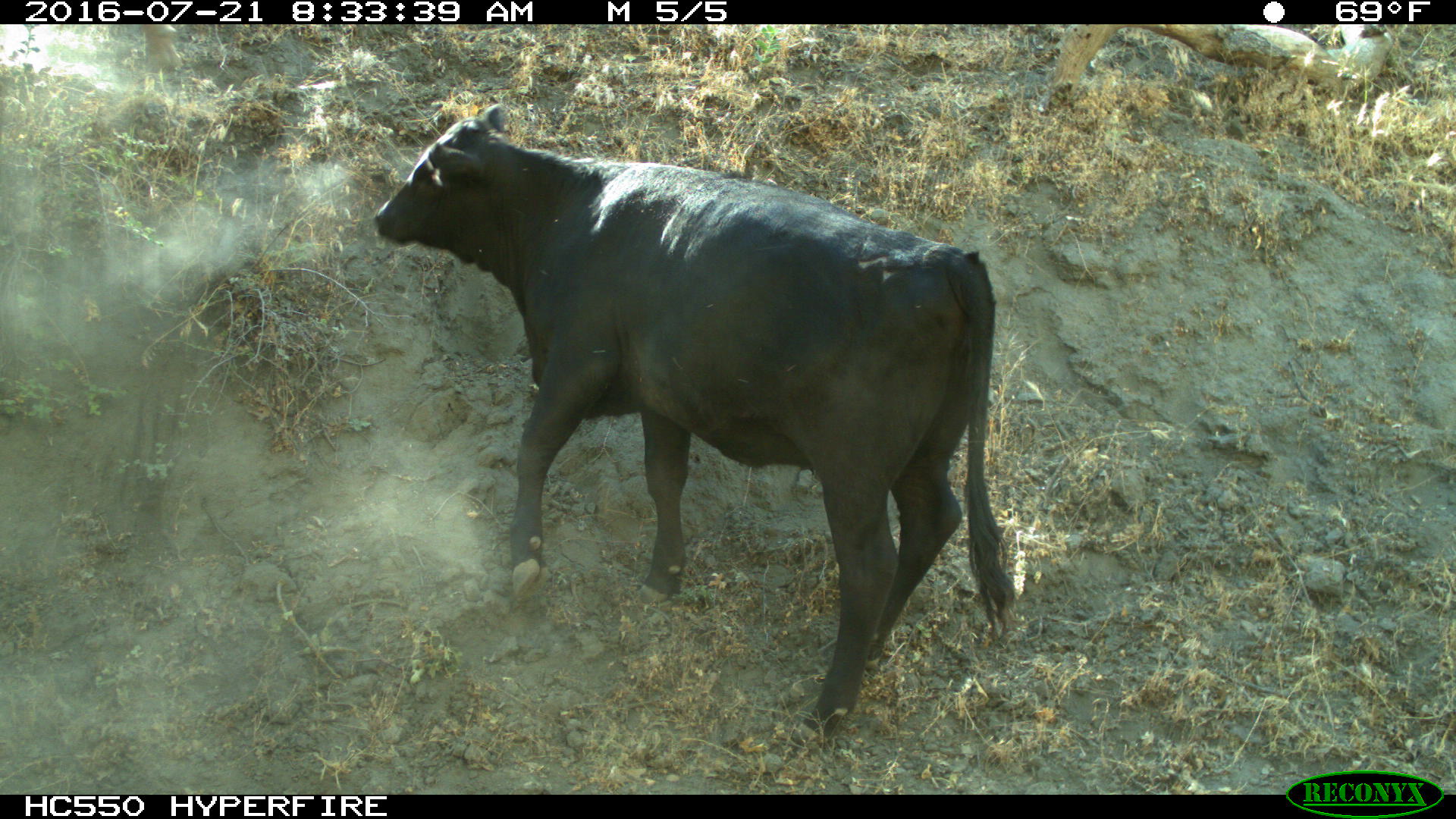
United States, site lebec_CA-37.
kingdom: Animalia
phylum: Chordata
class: Mammalia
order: Artiodactyla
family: Bovidae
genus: Bos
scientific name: Bos taurus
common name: domestic cow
Bos taurus (domestic cow).